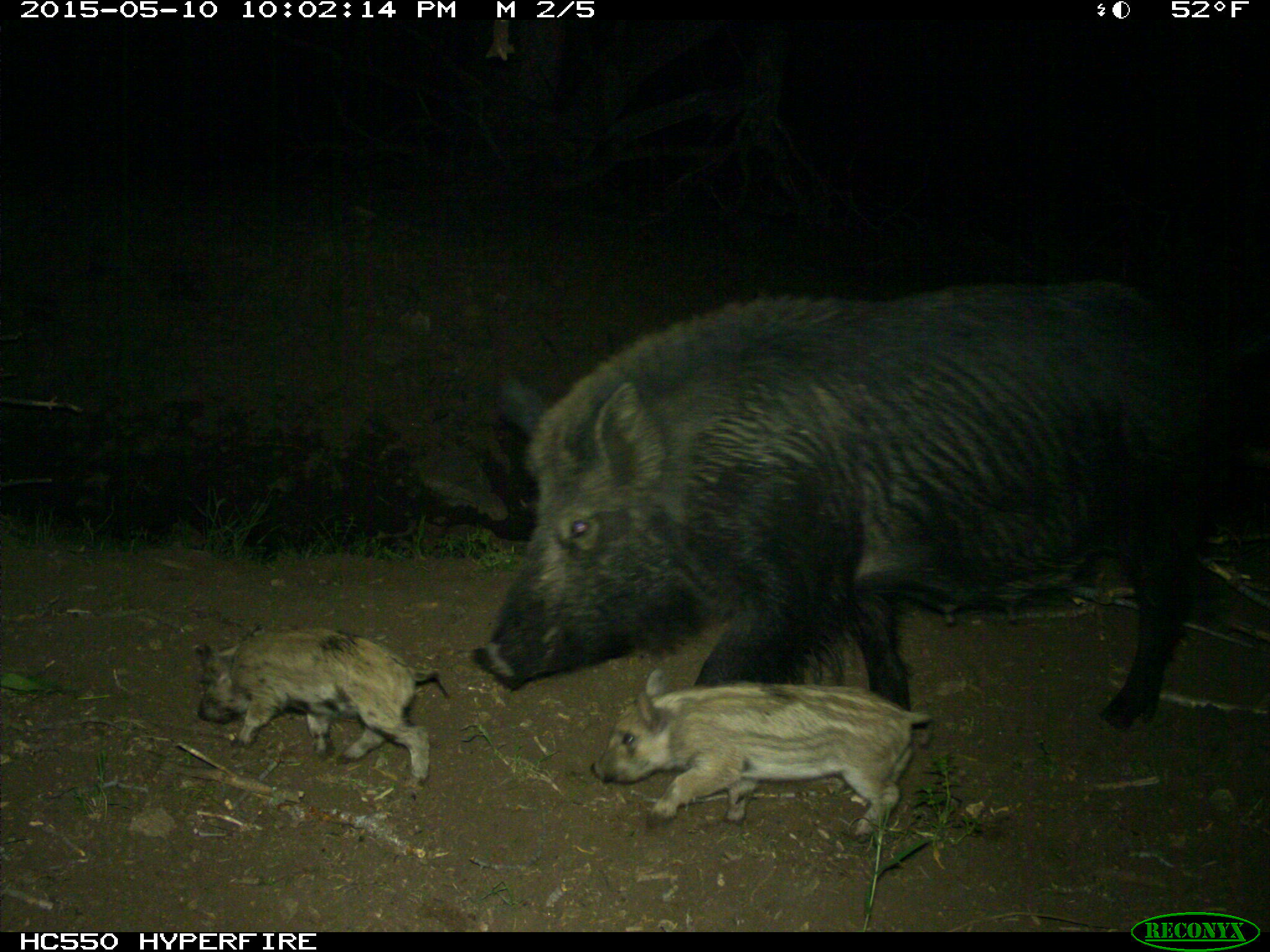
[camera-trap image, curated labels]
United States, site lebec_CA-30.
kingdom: Animalia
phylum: Chordata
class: Mammalia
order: Artiodactyla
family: Suidae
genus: Sus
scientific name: Sus scrofa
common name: wild boar